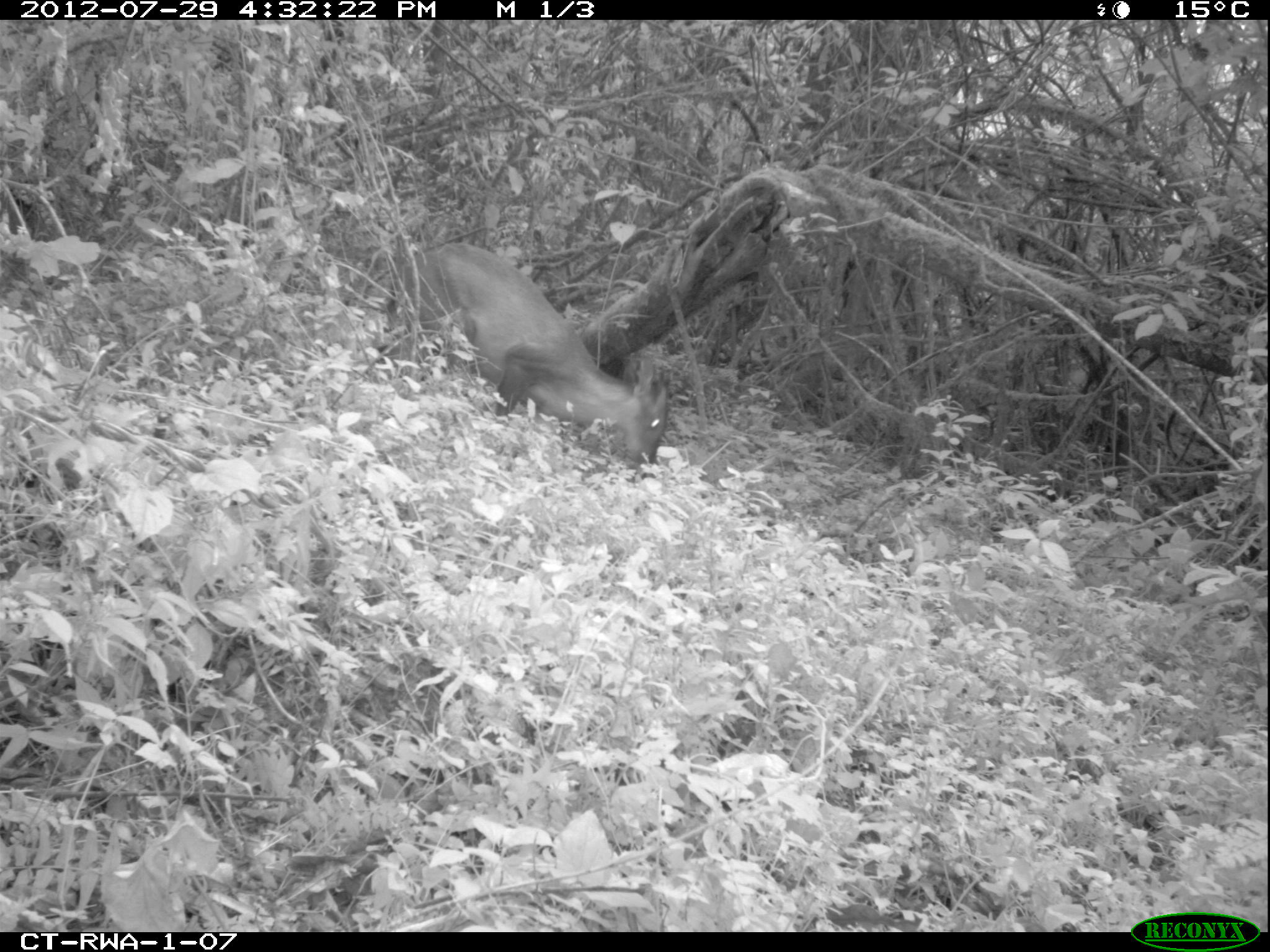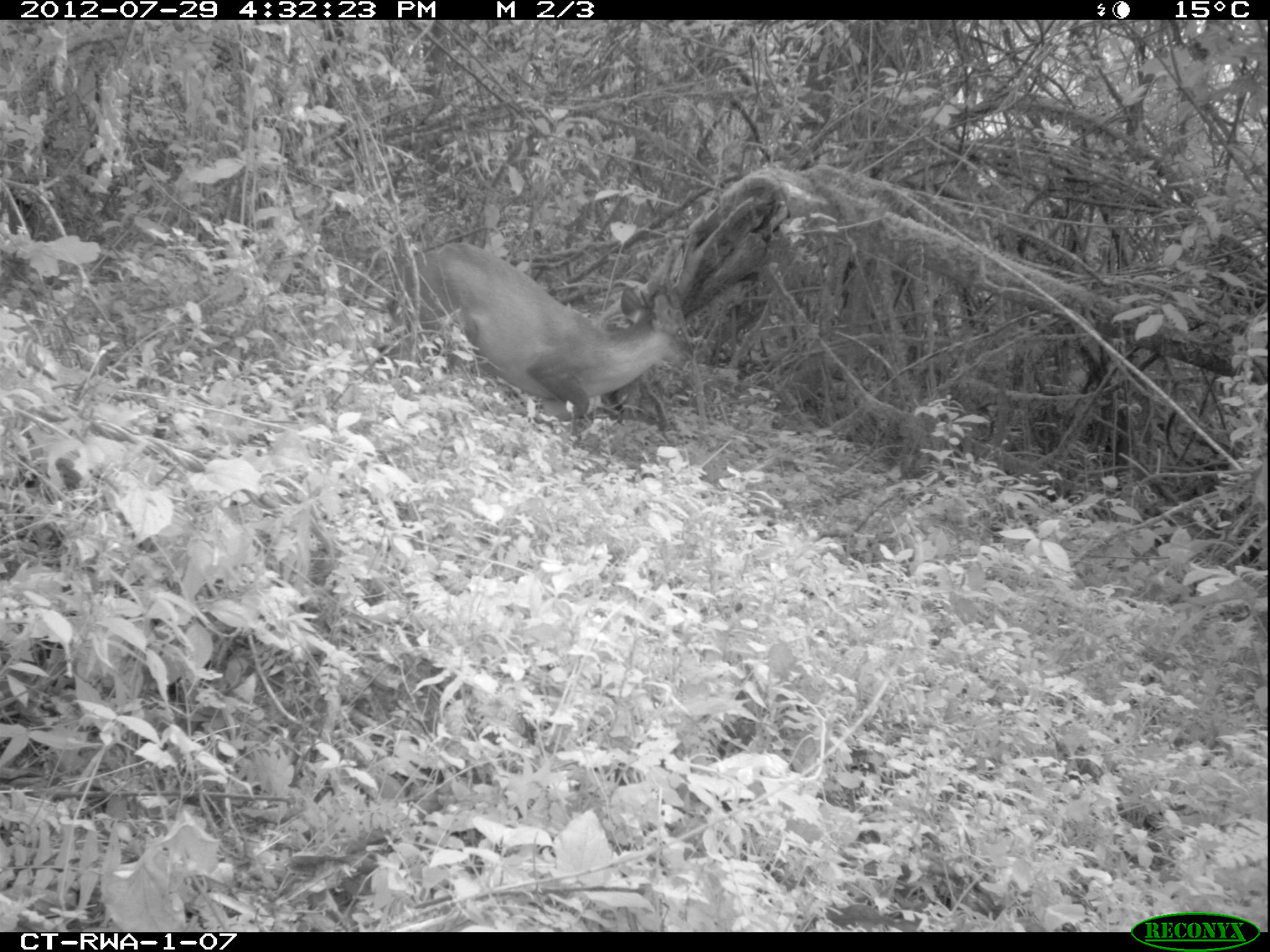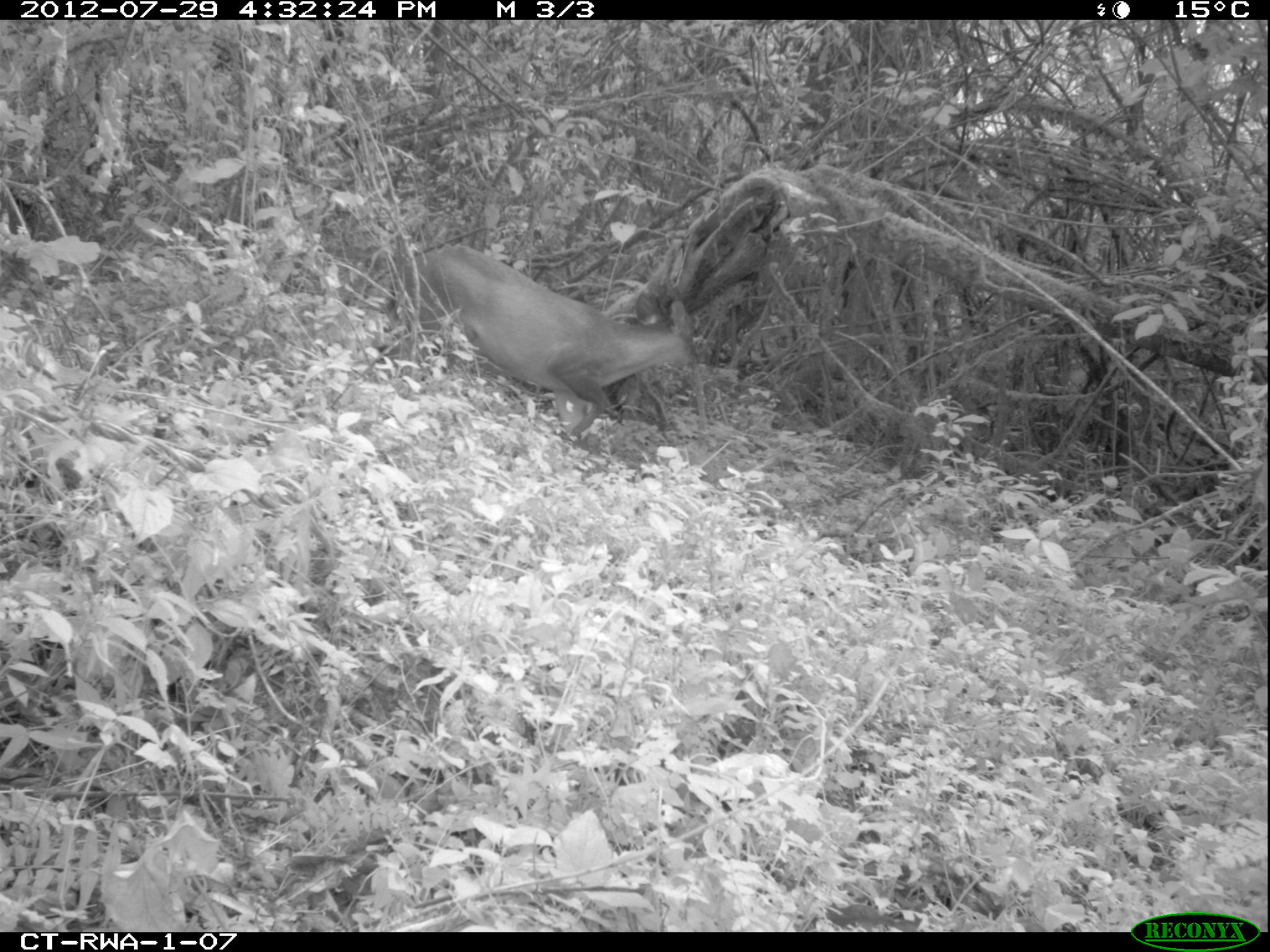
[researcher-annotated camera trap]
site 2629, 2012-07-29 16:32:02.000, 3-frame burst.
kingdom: Animalia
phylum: Chordata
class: Mammalia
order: Artiodactyla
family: Bovidae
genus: Cephalophus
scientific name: Cephalophus nigrifrons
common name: black-fronted duiker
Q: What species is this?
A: Cephalophus nigrifrons (black-fronted duiker).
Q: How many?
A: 1.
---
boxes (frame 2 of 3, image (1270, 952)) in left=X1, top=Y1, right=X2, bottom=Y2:
cephalophus nigrifrons: left=432, top=244, right=666, bottom=425